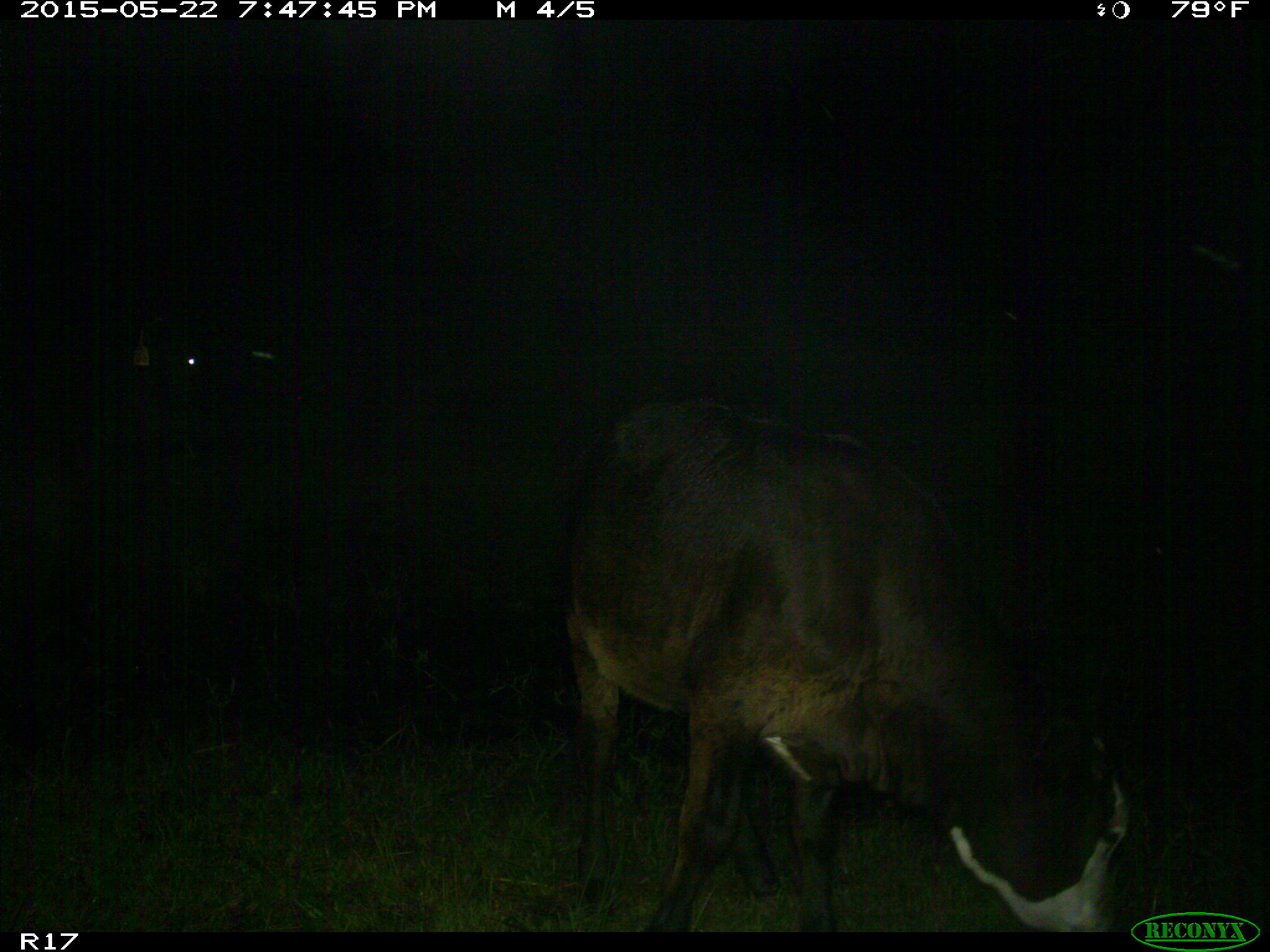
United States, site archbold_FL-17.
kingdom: Animalia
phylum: Chordata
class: Mammalia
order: Artiodactyla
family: Bovidae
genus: Bos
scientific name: Bos taurus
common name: domestic cow